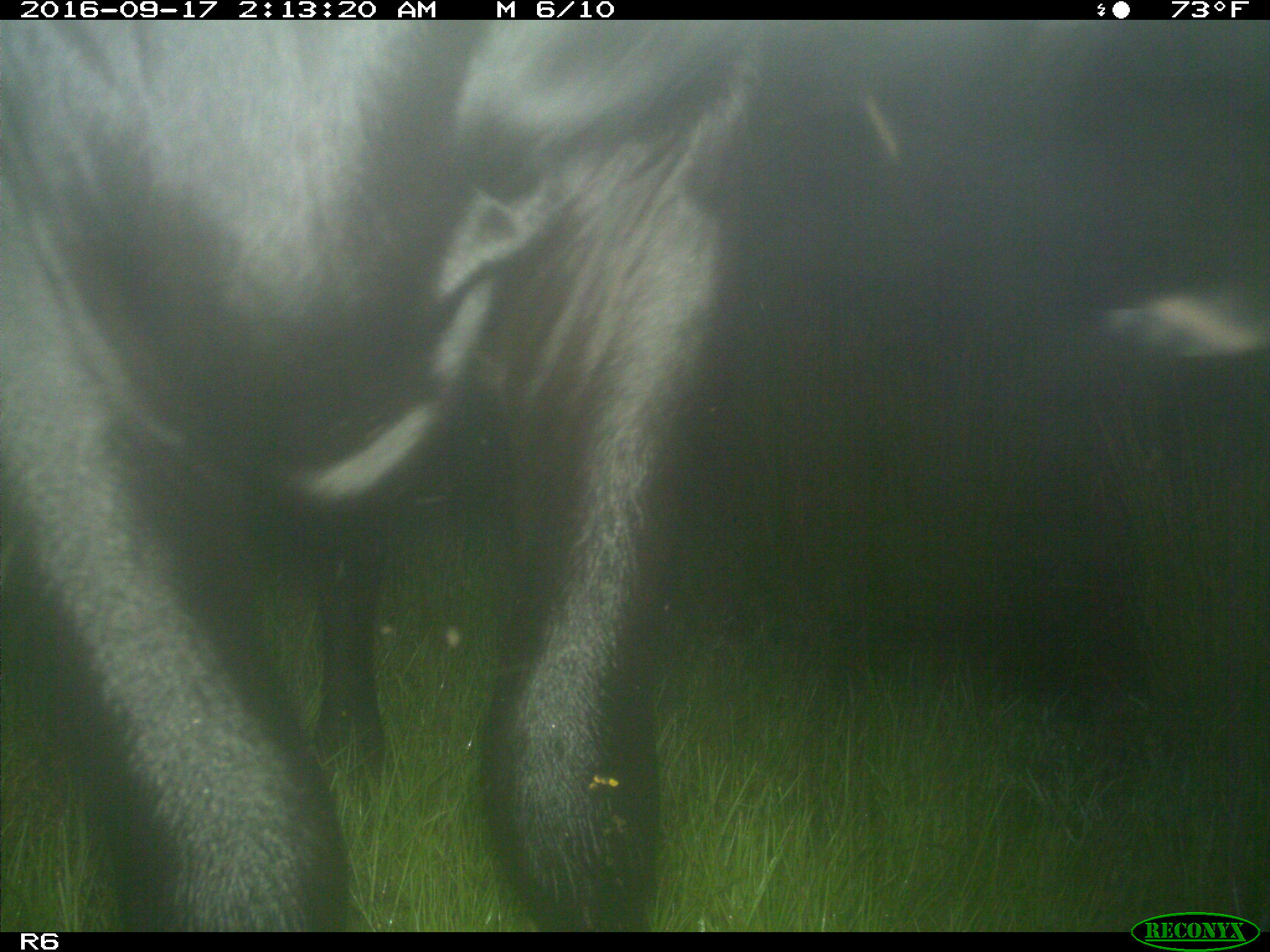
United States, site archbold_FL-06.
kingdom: Animalia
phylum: Chordata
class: Mammalia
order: Artiodactyla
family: Bovidae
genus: Bos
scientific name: Bos taurus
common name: domestic cow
Bos taurus (domestic cow).